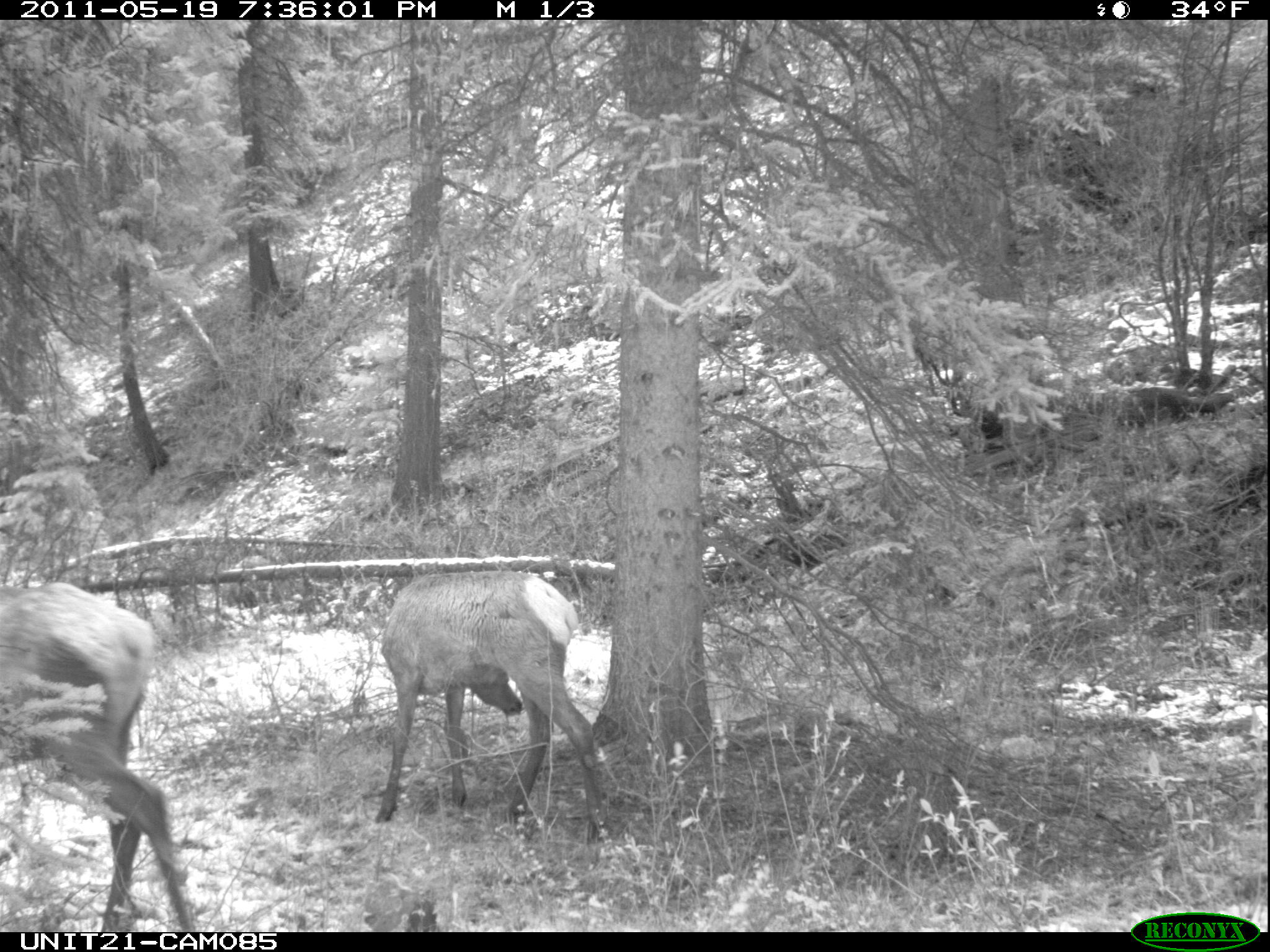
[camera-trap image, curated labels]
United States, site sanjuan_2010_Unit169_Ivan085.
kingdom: Animalia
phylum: Chordata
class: Mammalia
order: Artiodactyla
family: Cervidae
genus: Cervus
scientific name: Cervus elaphus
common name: red deer